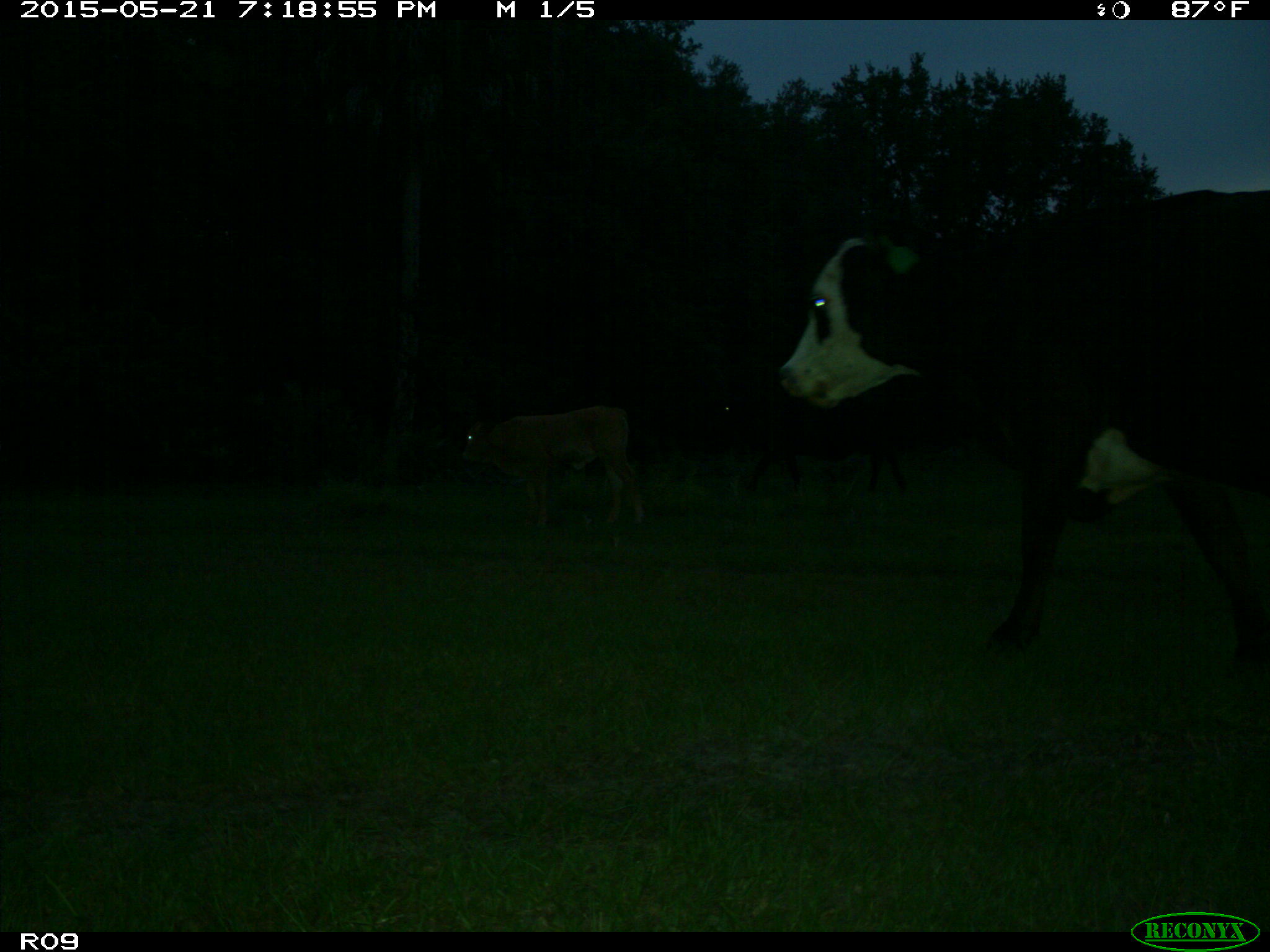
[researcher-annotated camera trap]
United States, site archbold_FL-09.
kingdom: Animalia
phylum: Chordata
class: Mammalia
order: Artiodactyla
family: Bovidae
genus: Bos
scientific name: Bos taurus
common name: domestic cow